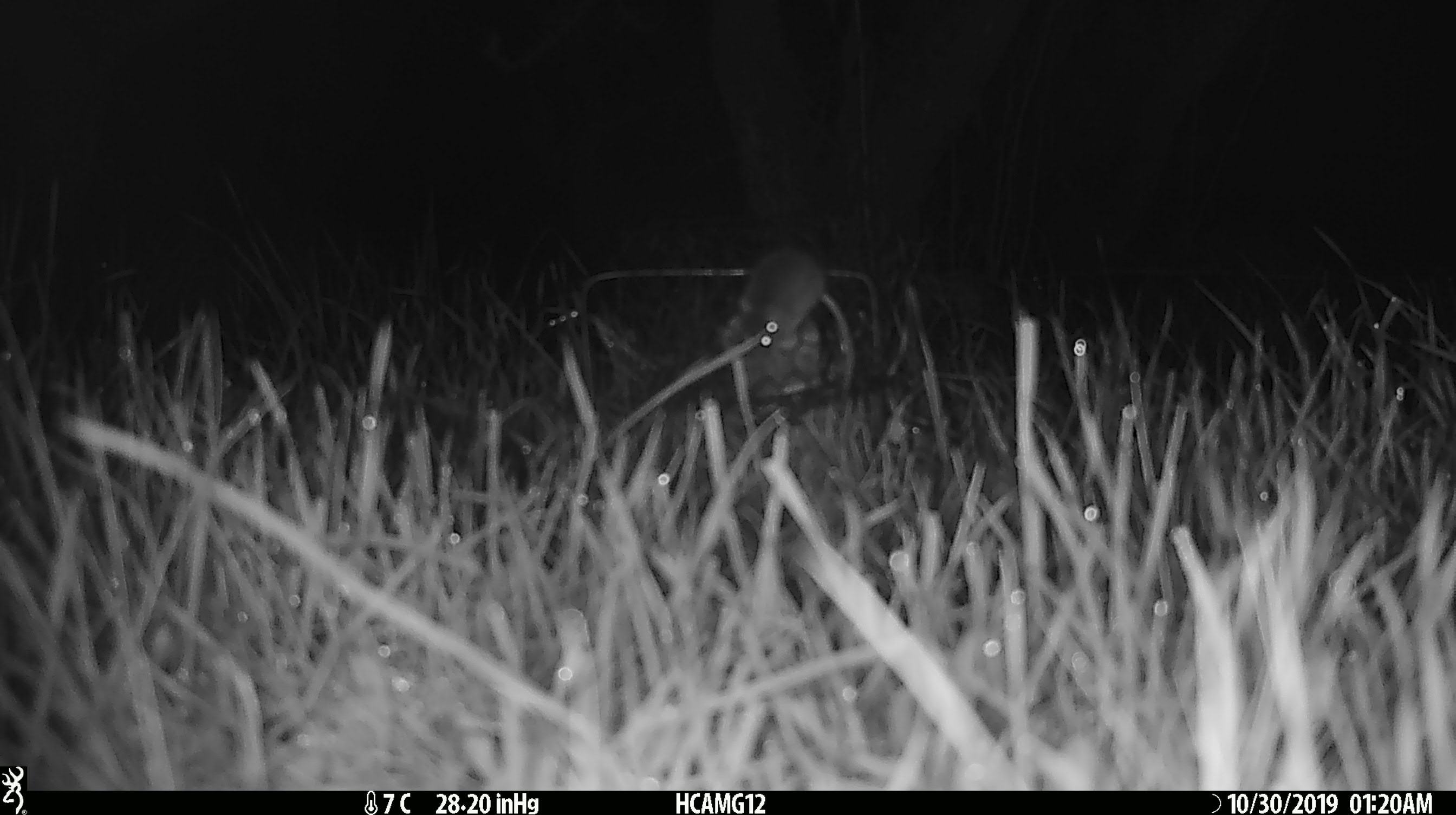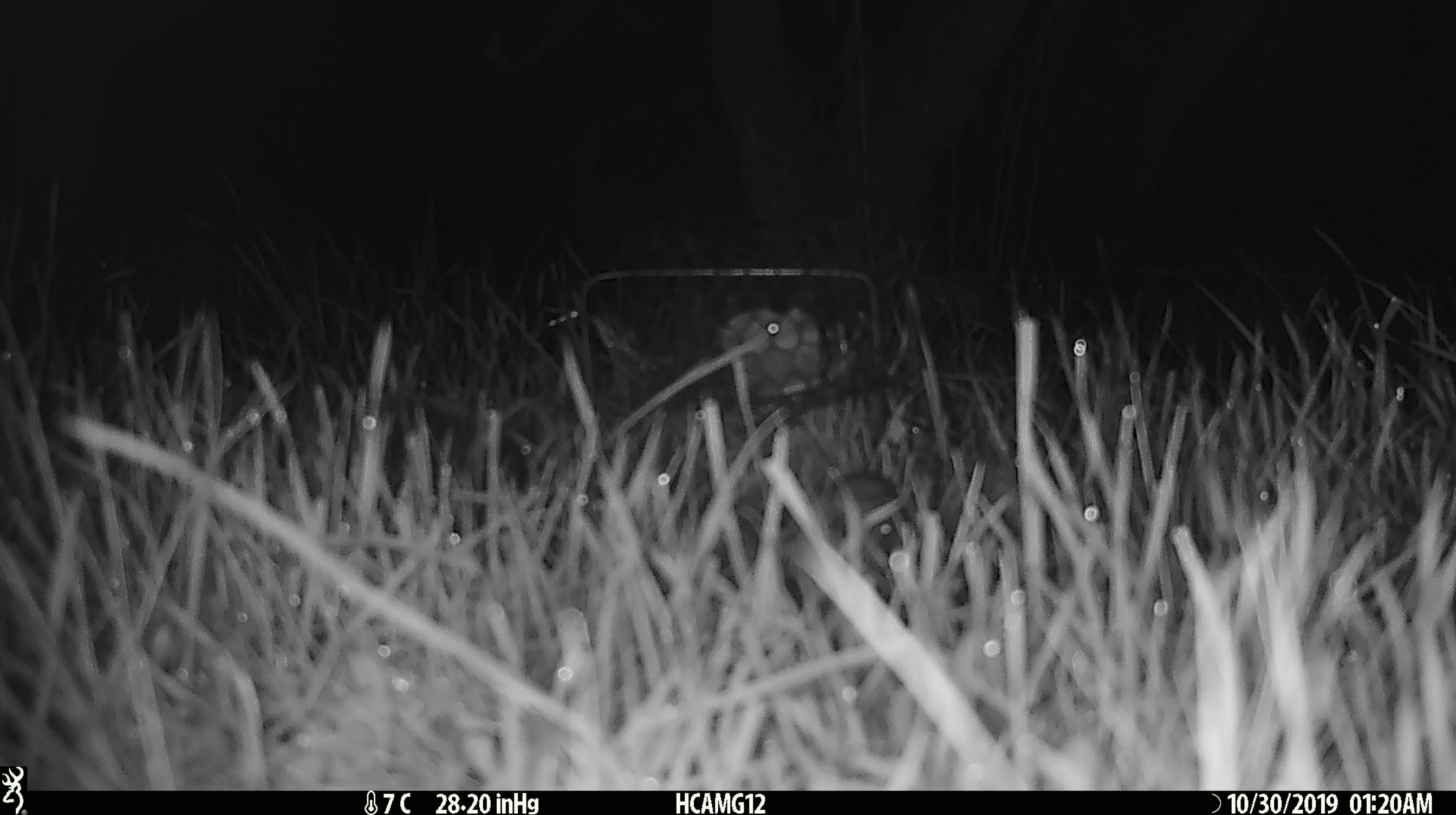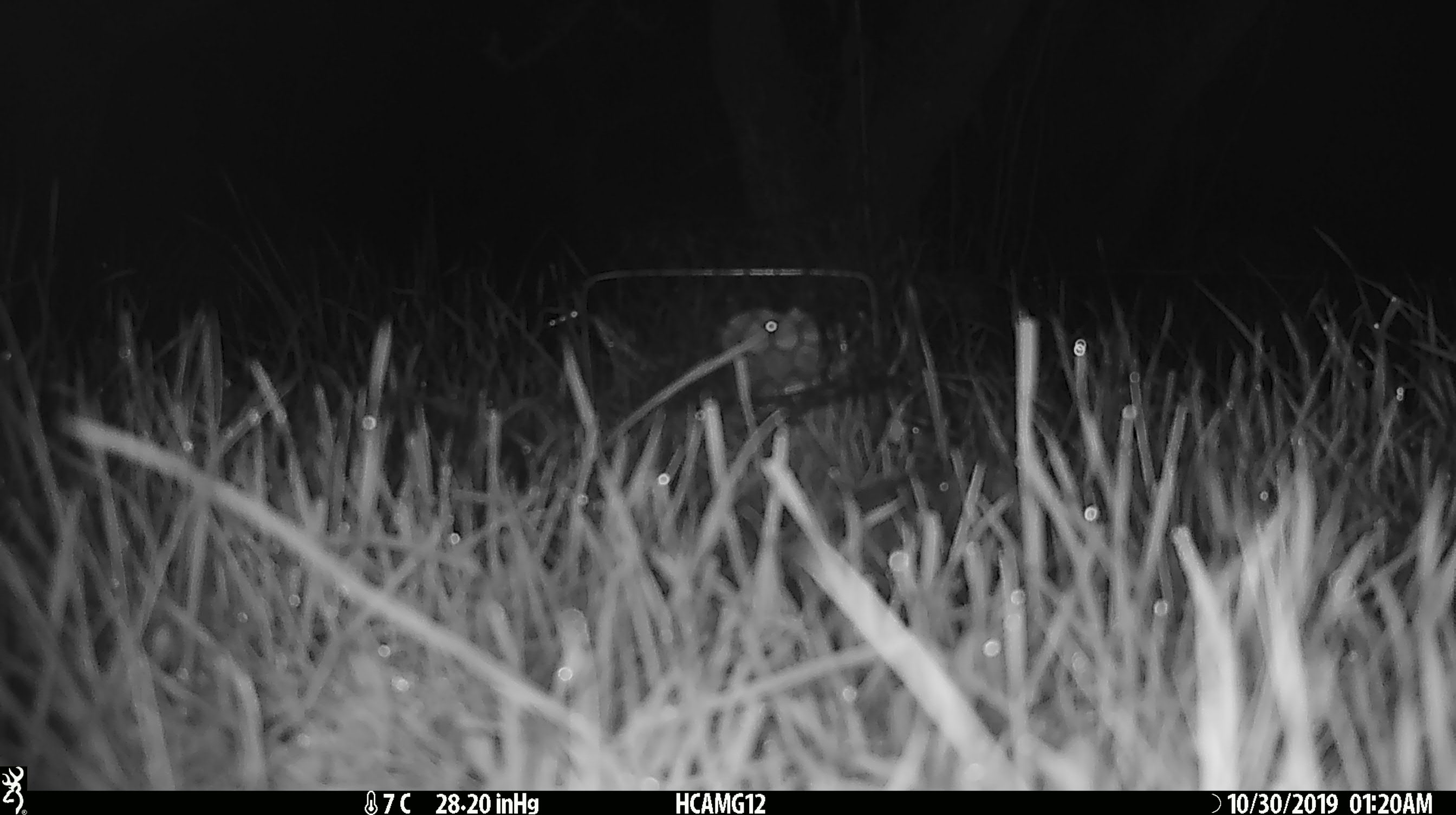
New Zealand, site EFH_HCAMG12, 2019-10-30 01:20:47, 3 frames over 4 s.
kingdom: Animalia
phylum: Chordata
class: Mammalia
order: Rodentia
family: Muridae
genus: Mus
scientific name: Mus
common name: mouse